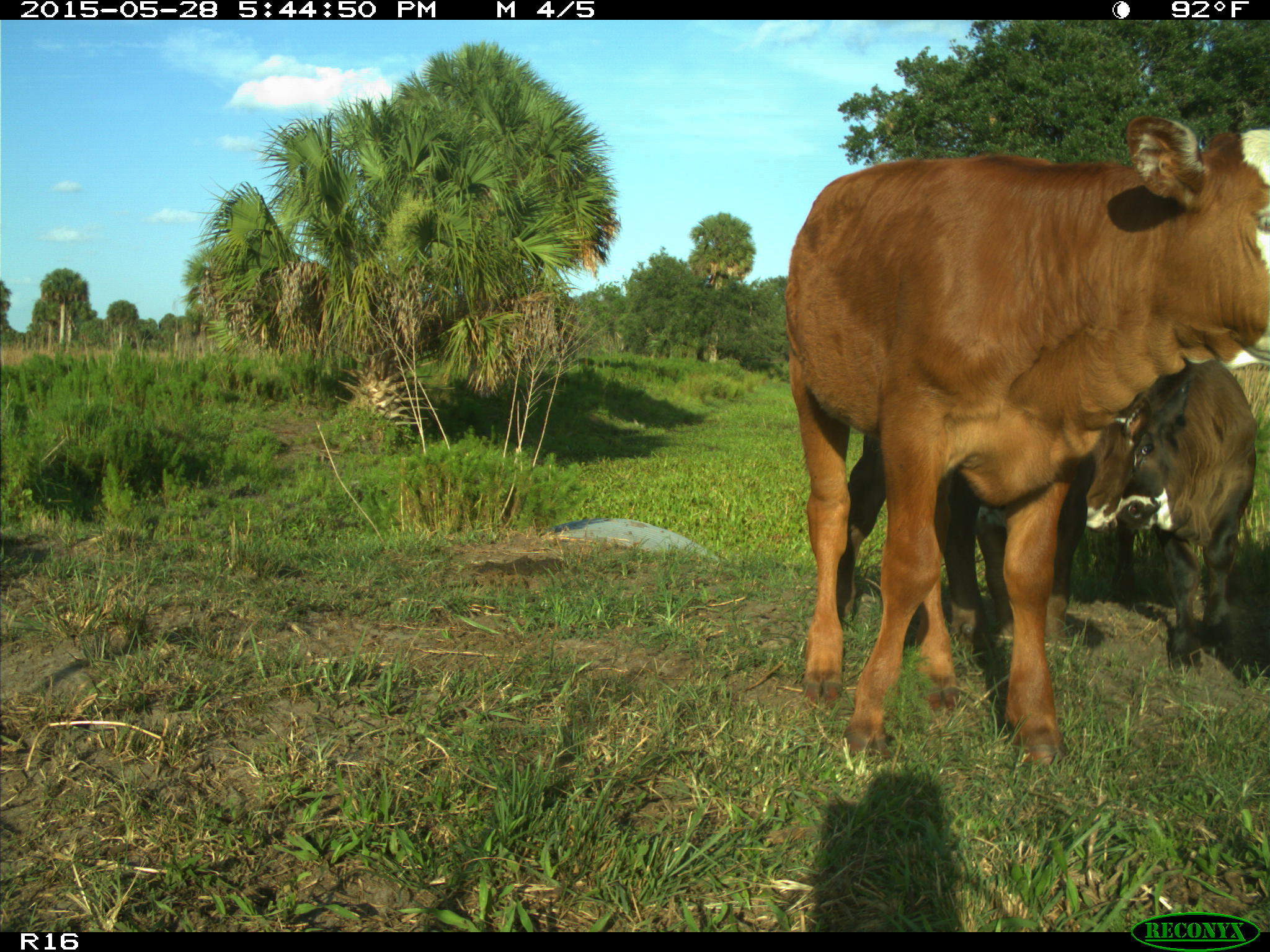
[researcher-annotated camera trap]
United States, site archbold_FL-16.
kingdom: Animalia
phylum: Chordata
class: Mammalia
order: Artiodactyla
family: Bovidae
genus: Bos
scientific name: Bos taurus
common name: domestic cow